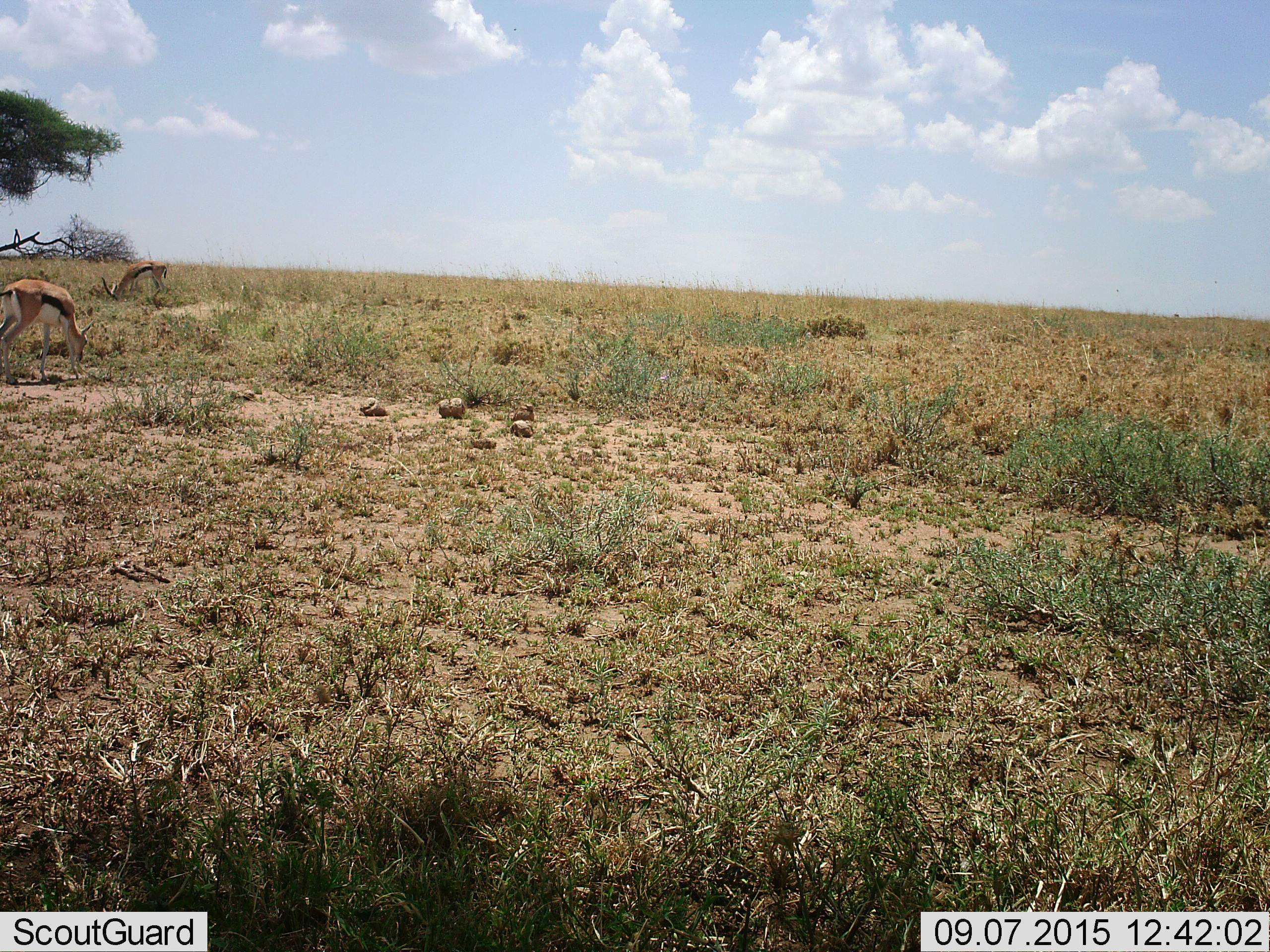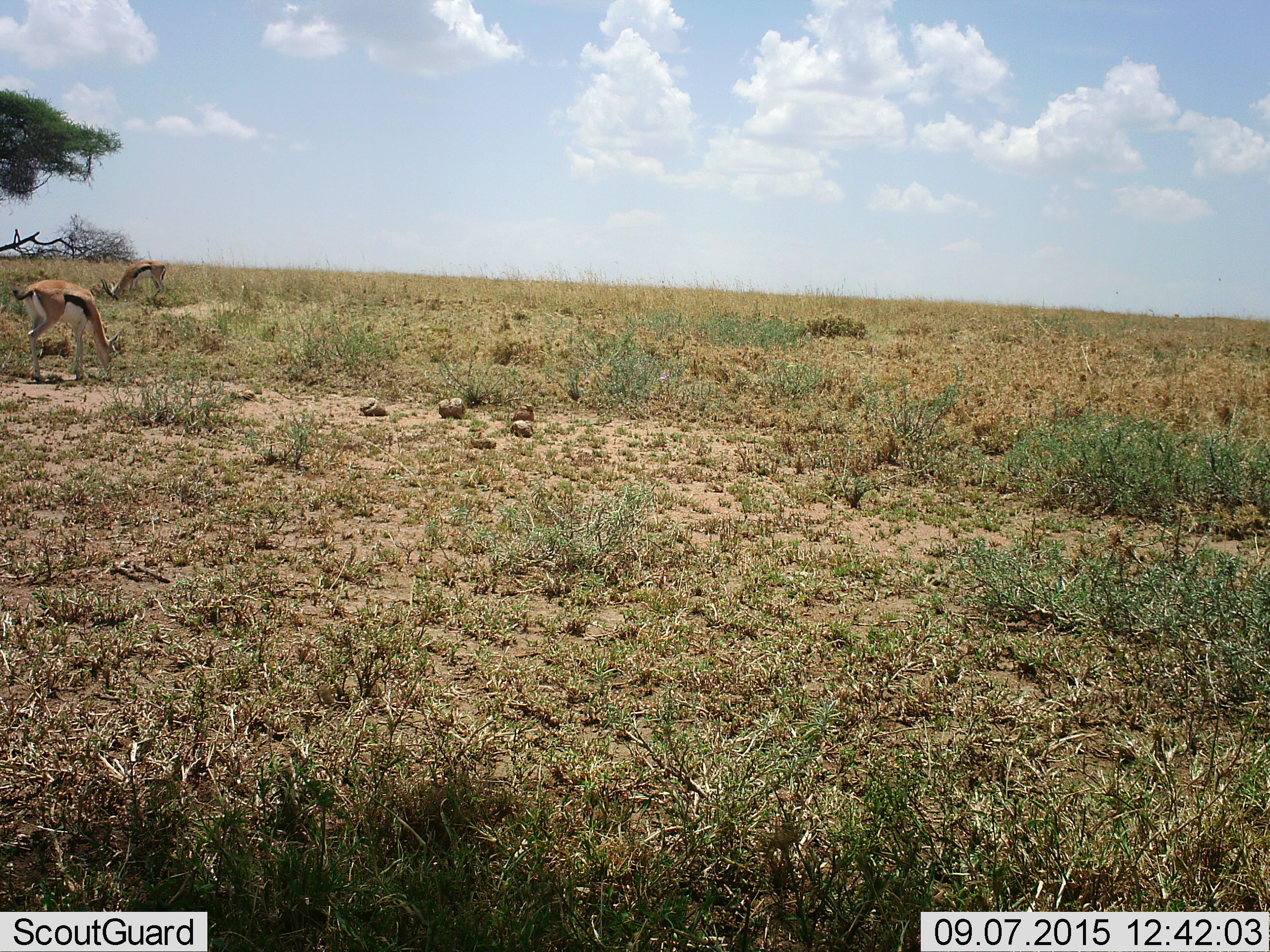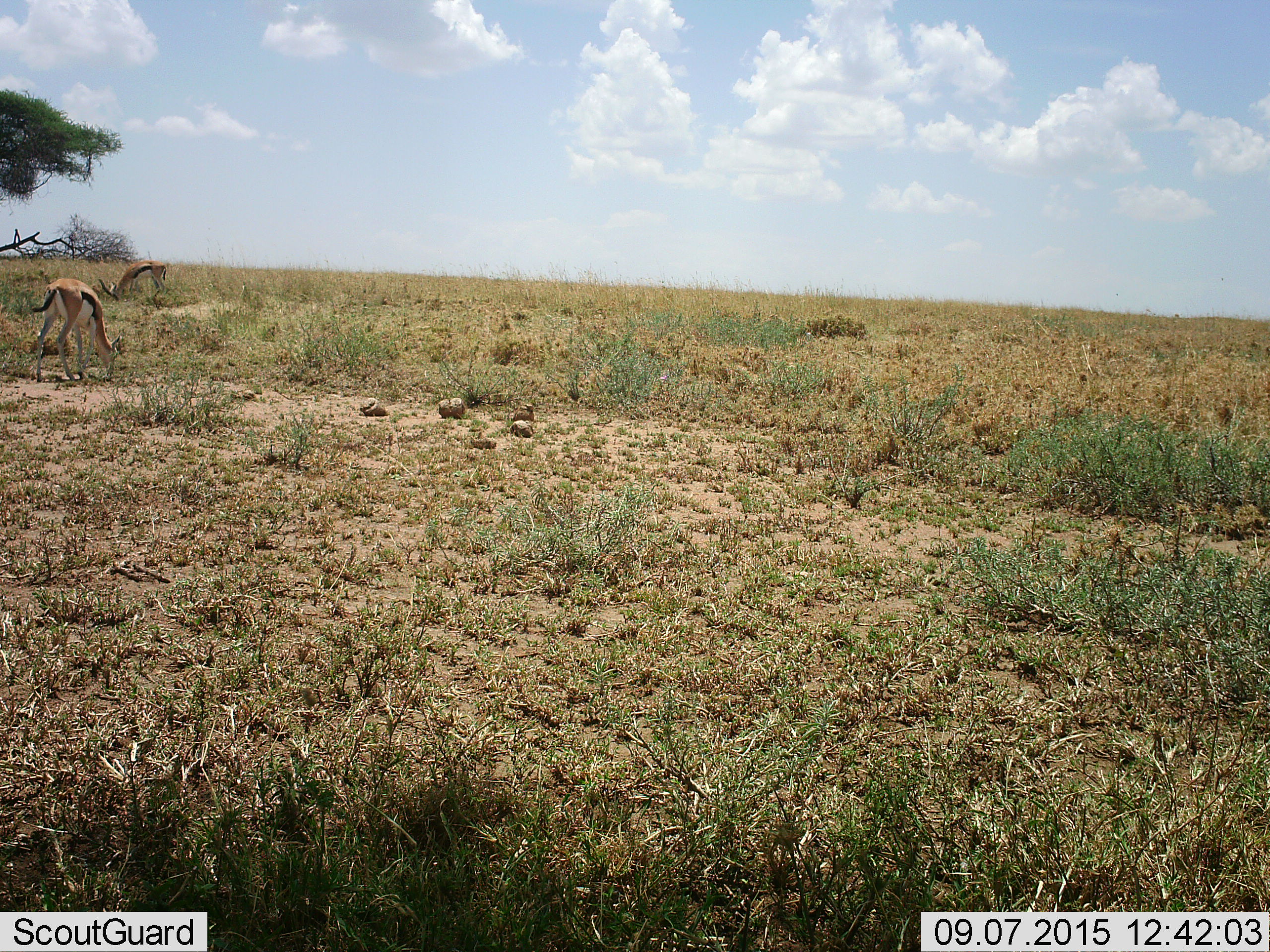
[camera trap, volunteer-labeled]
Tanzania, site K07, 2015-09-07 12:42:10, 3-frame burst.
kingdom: Animalia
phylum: Chordata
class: Mammalia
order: Artiodactyla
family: Bovidae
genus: Eudorcas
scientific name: Eudorcas thomsonii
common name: thomson's gazelle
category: gazellethomsons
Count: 2.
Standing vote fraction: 33%.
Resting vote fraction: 0%.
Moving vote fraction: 44%.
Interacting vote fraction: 0%.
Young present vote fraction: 0%.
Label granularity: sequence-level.